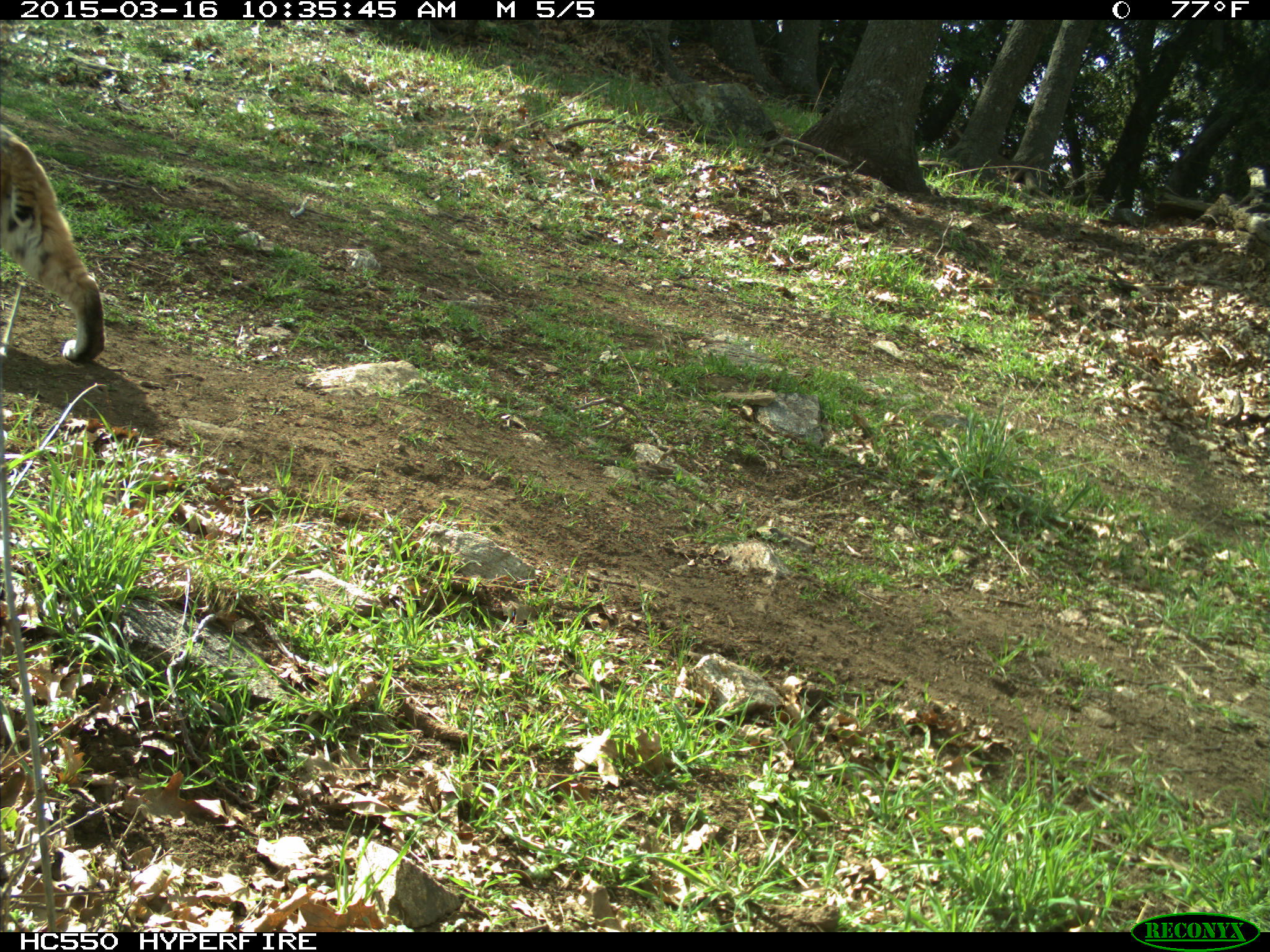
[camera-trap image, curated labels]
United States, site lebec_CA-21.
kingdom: Animalia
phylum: Chordata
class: Mammalia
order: Carnivora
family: Felidae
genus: Lynx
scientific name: Lynx rufus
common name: bobcat